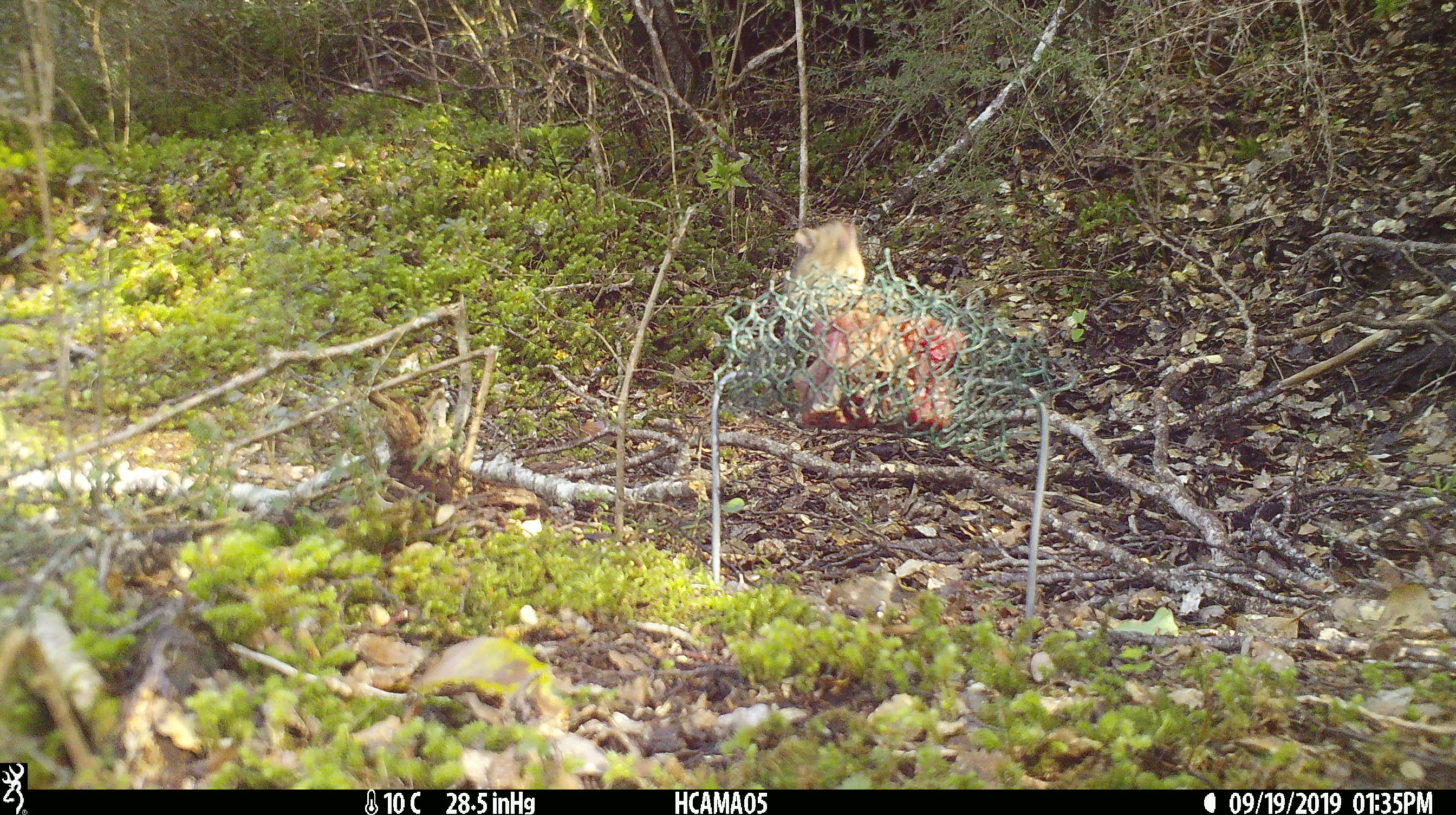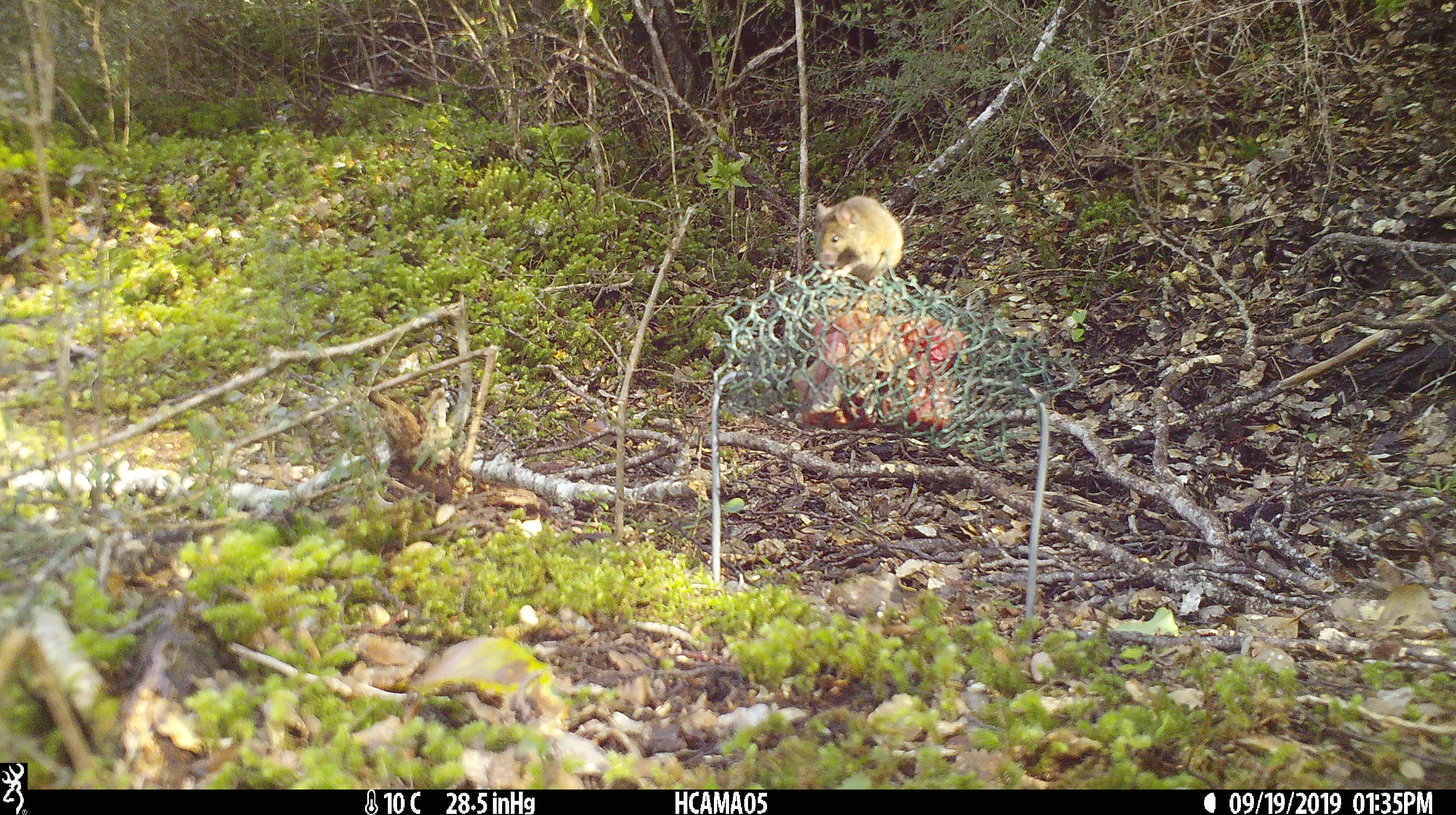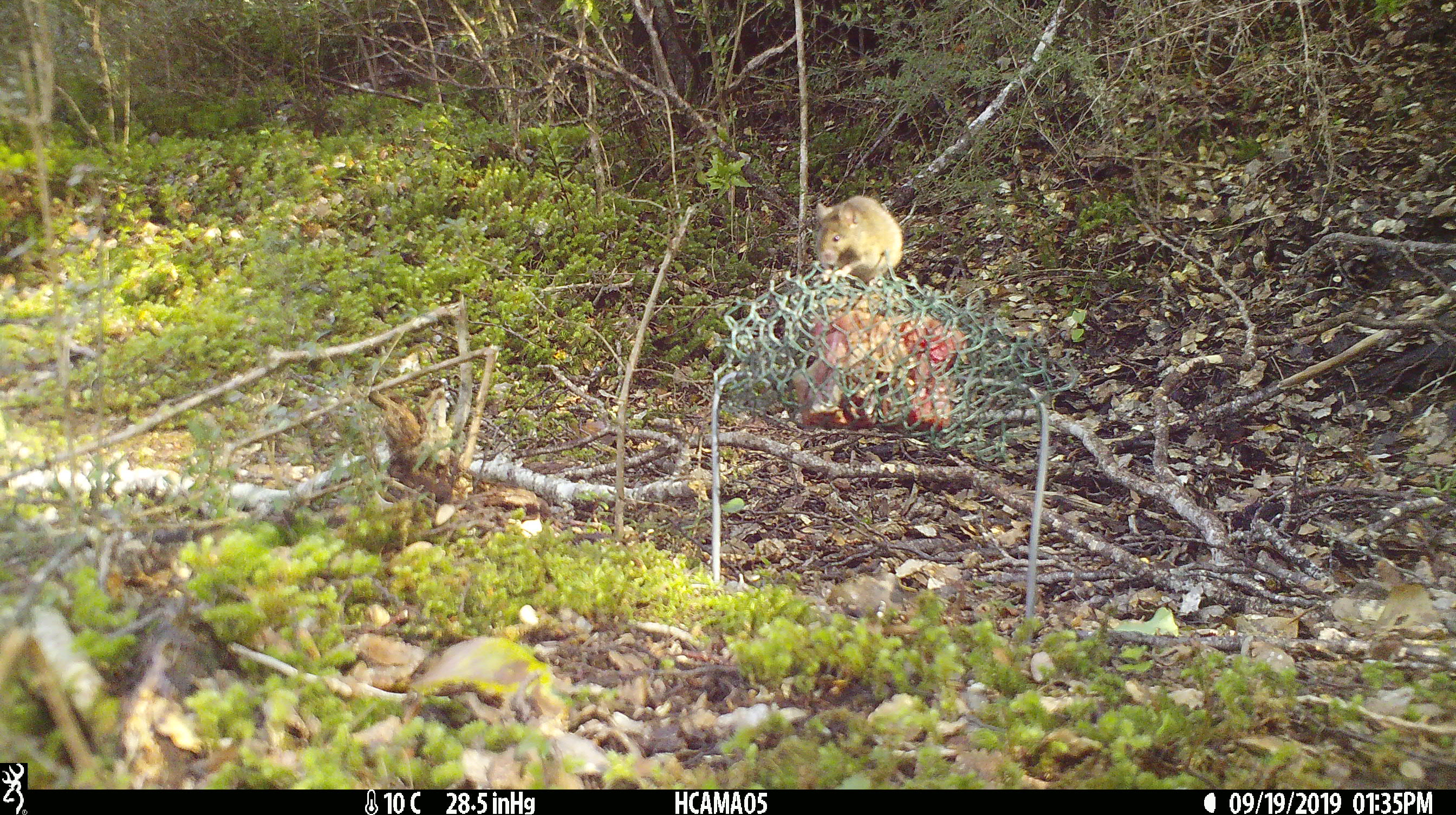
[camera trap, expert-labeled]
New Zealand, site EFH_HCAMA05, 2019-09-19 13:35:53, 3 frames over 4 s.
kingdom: Animalia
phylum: Chordata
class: Mammalia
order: Rodentia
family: Muridae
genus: Mus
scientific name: Mus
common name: mouse